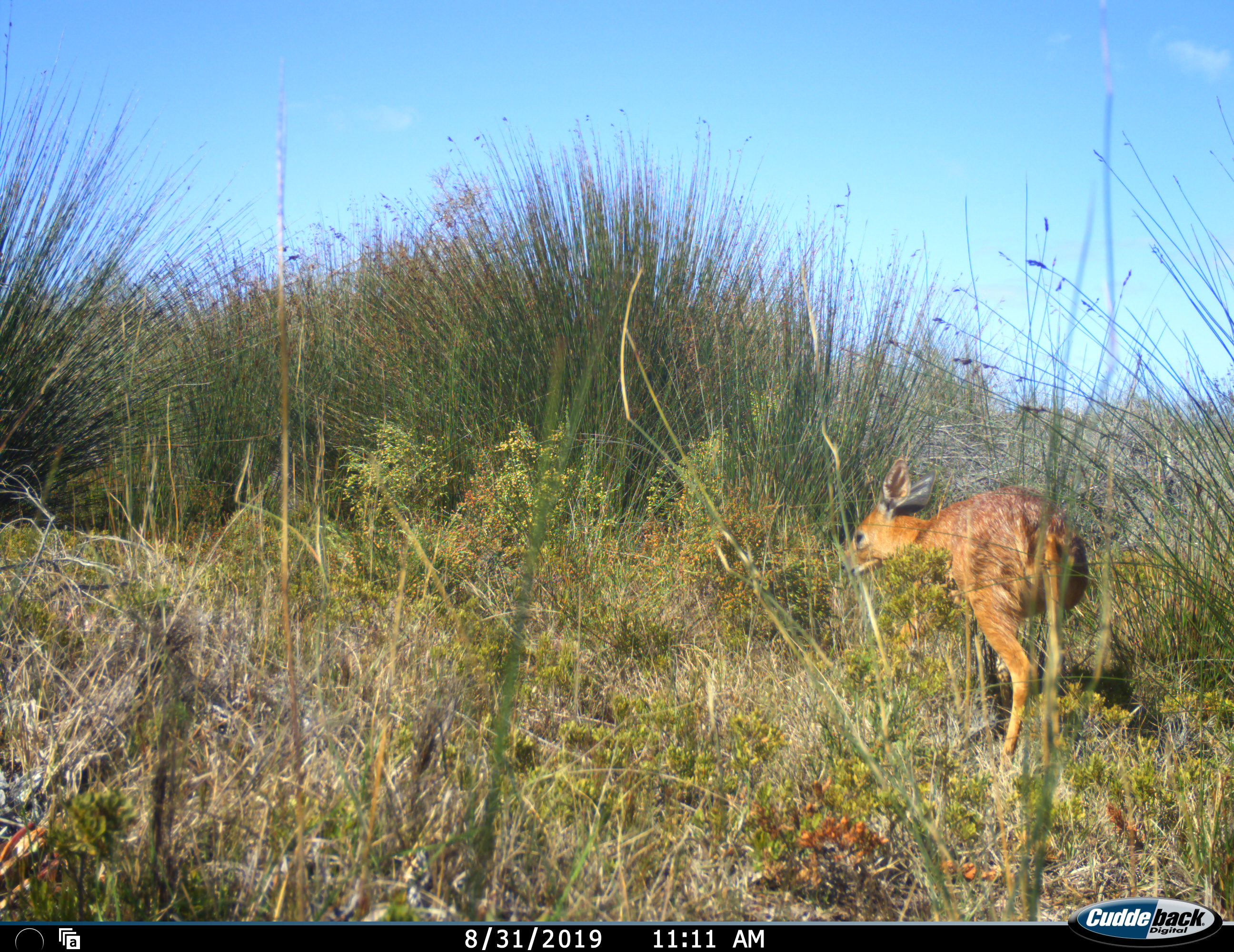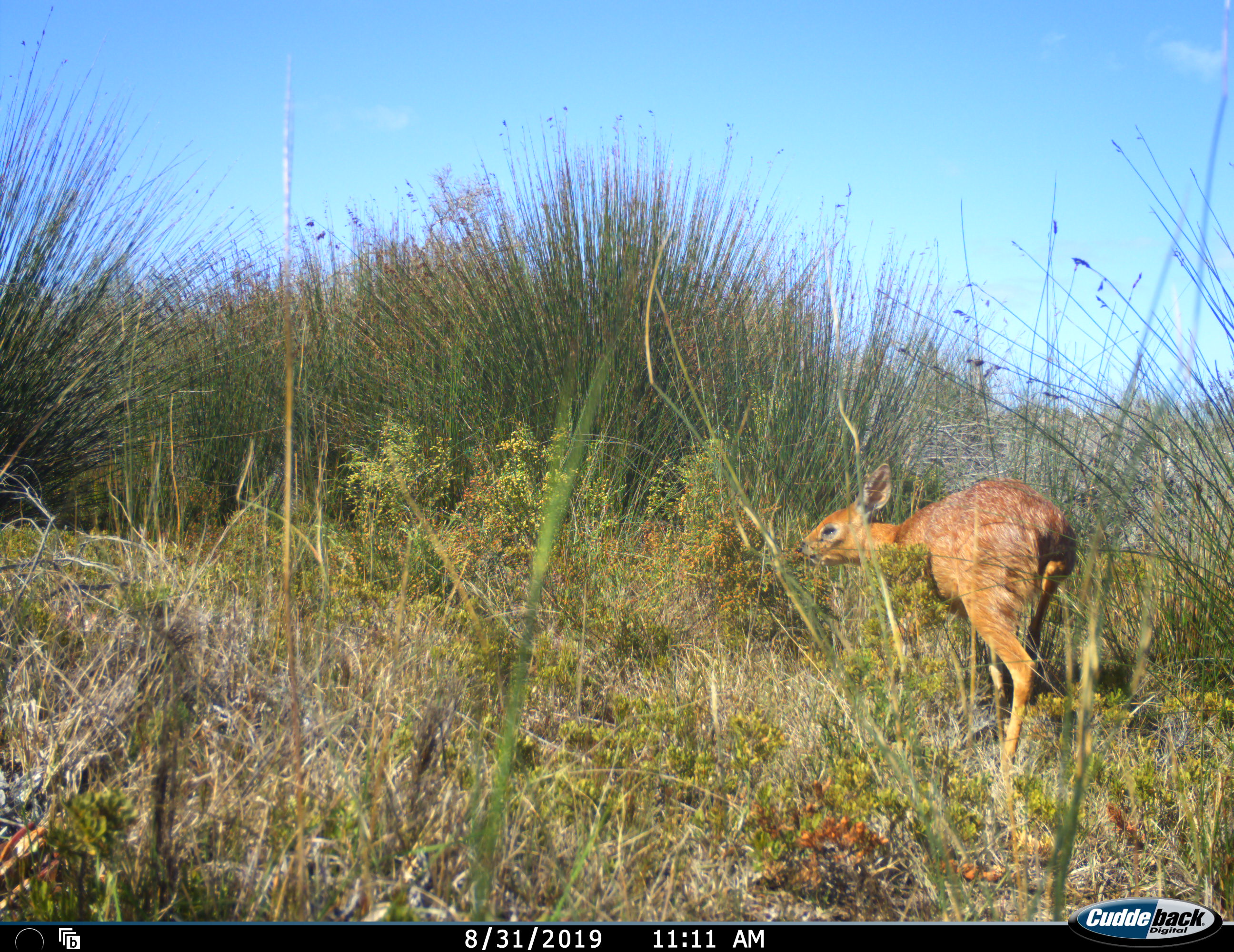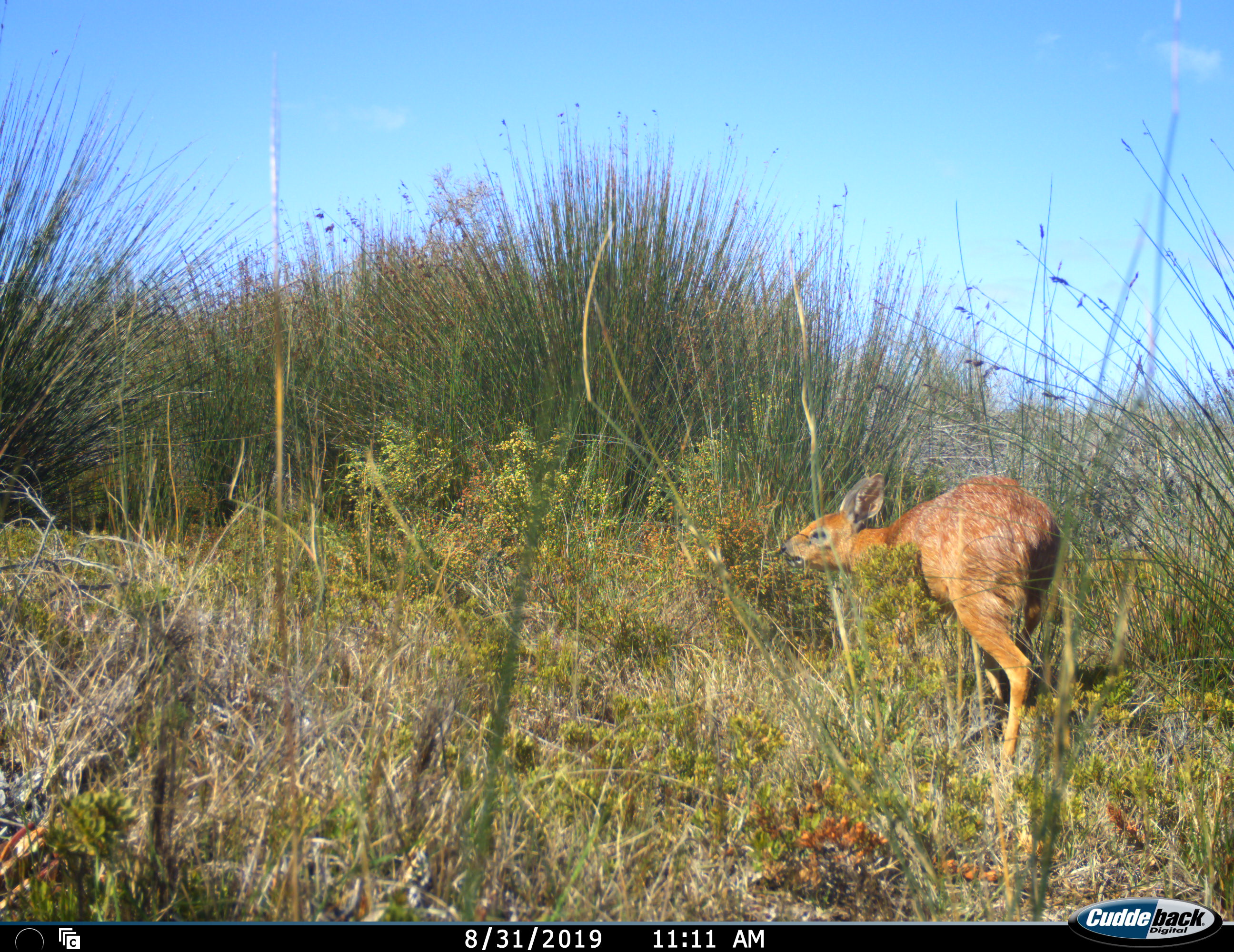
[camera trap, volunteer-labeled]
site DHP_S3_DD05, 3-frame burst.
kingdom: Animalia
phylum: Chordata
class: Mammalia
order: Artiodactyla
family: Bovidae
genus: Raphicerus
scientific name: Raphicerus melanotis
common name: grysbok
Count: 1.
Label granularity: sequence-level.